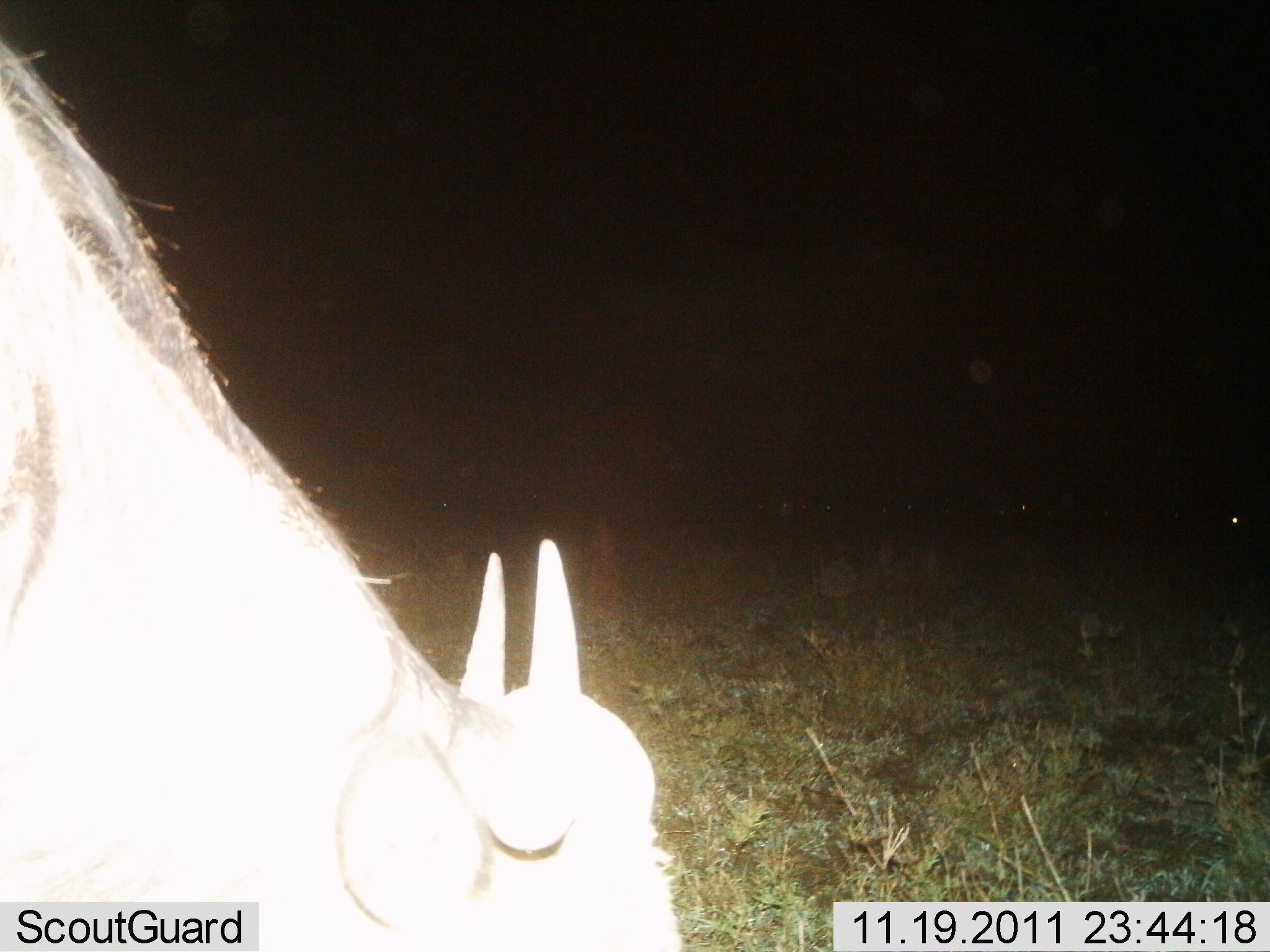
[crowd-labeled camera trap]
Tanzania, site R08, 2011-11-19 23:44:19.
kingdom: Animalia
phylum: Chordata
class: Mammalia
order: Artiodactyla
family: Bovidae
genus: Madoqua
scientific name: Madoqua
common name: dikdik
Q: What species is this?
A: Dikdik (Madoqua).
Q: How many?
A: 1.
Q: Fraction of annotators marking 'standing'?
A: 50%.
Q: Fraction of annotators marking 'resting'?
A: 0%.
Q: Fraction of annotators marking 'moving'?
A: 0%.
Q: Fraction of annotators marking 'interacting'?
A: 25%.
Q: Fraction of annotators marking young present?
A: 0%.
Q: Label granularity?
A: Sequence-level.